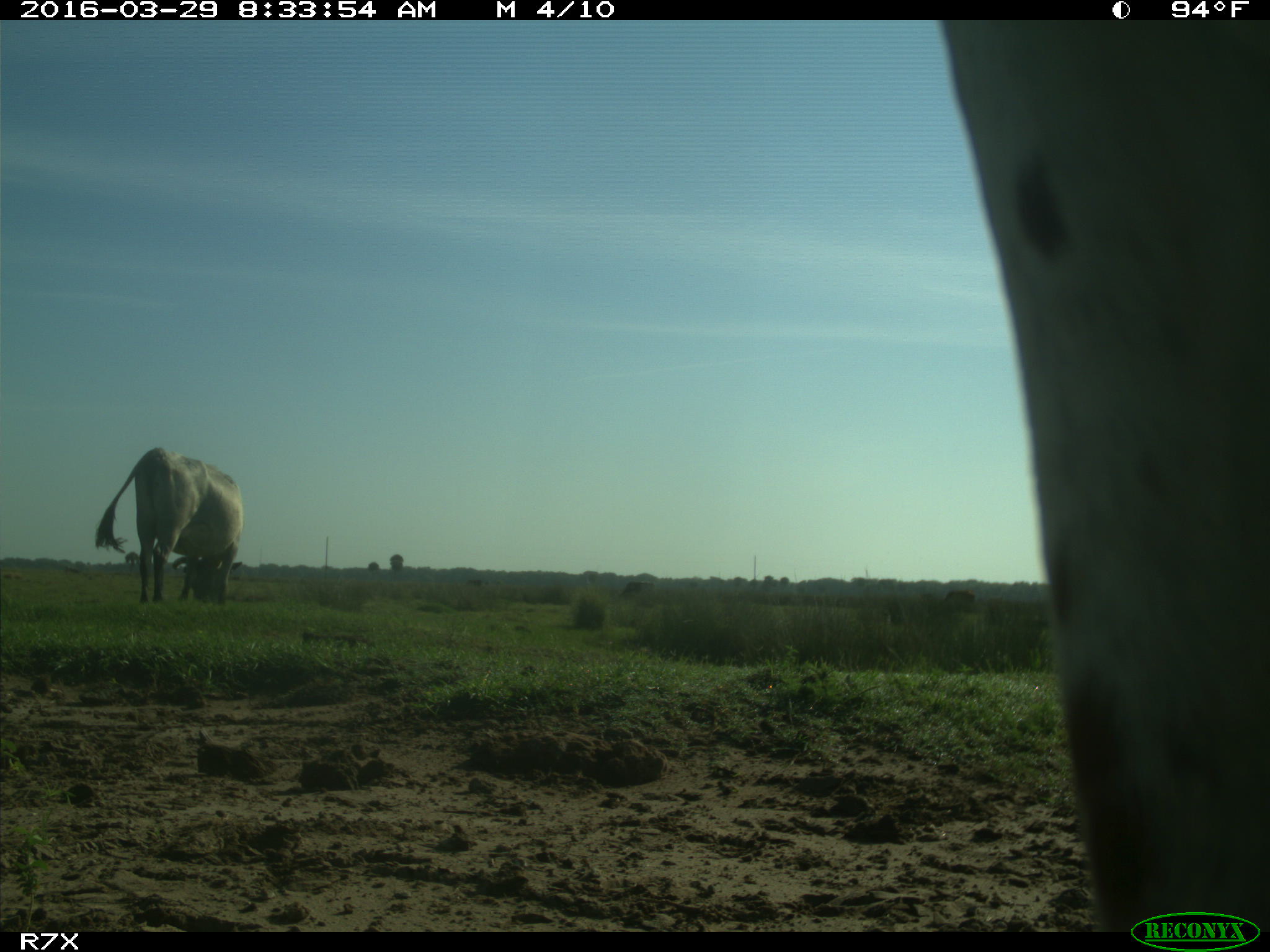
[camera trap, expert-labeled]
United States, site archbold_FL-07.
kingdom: Animalia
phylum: Chordata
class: Mammalia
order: Artiodactyla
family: Bovidae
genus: Bos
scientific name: Bos taurus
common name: domestic cow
Bos taurus (domestic cow).